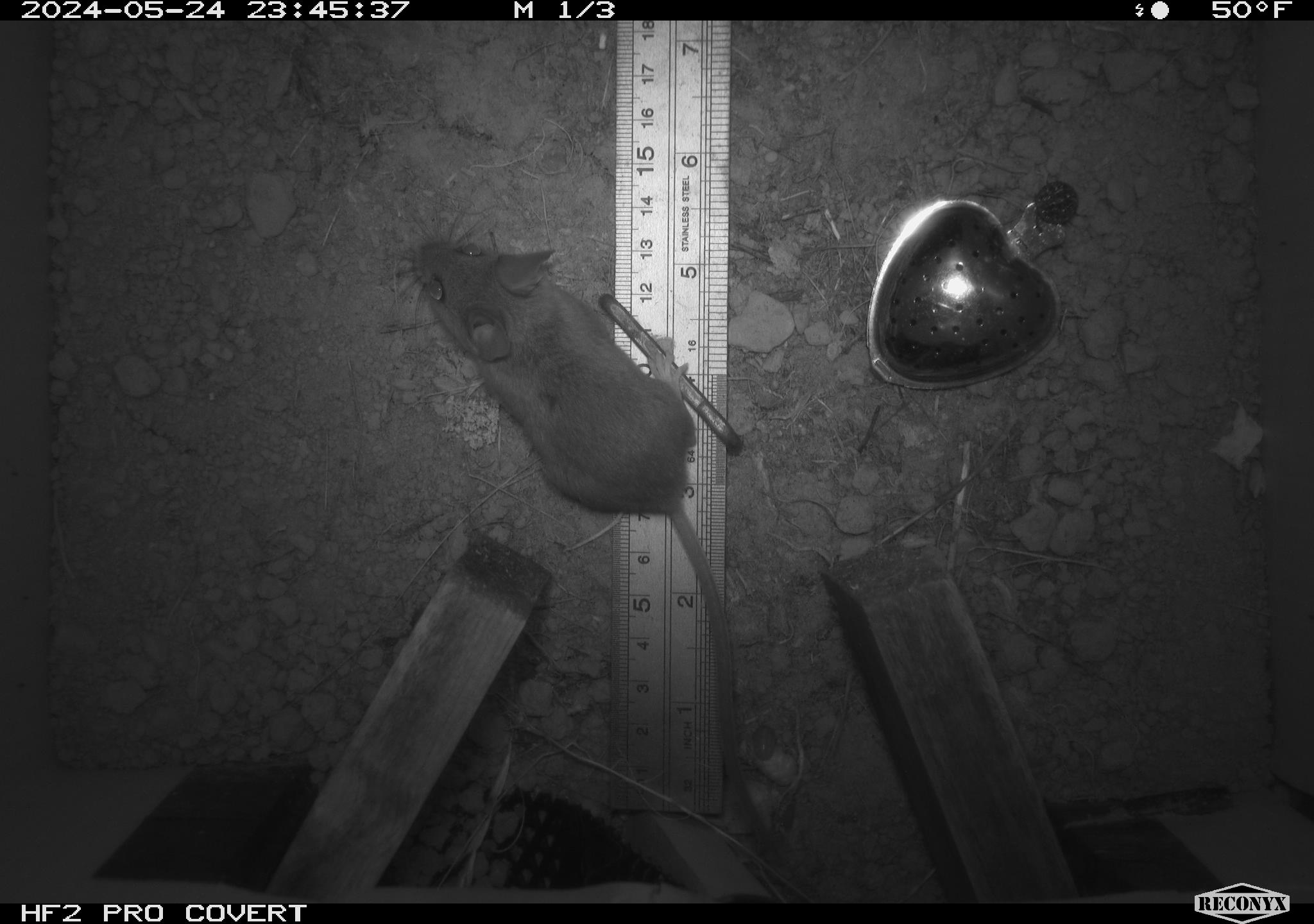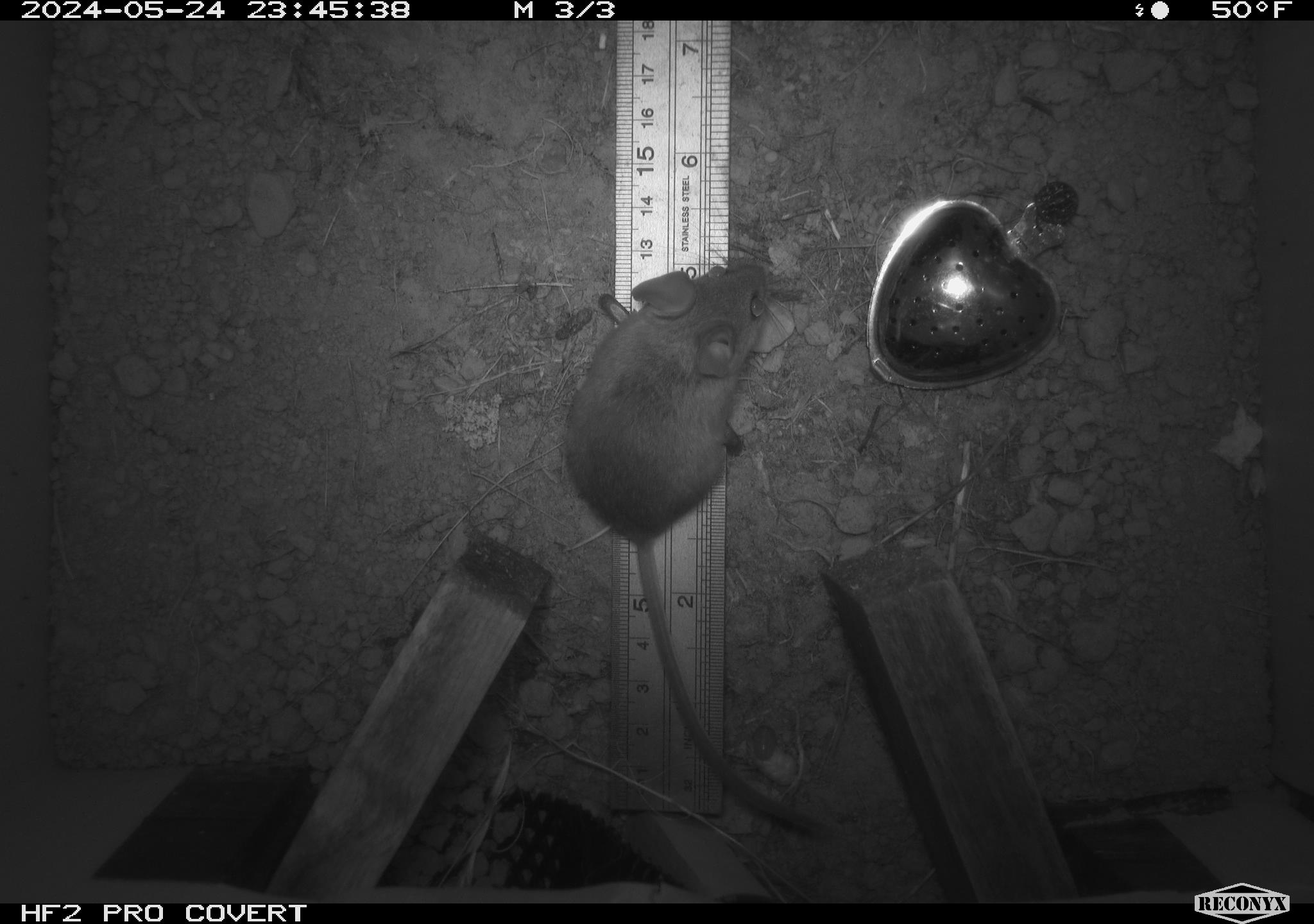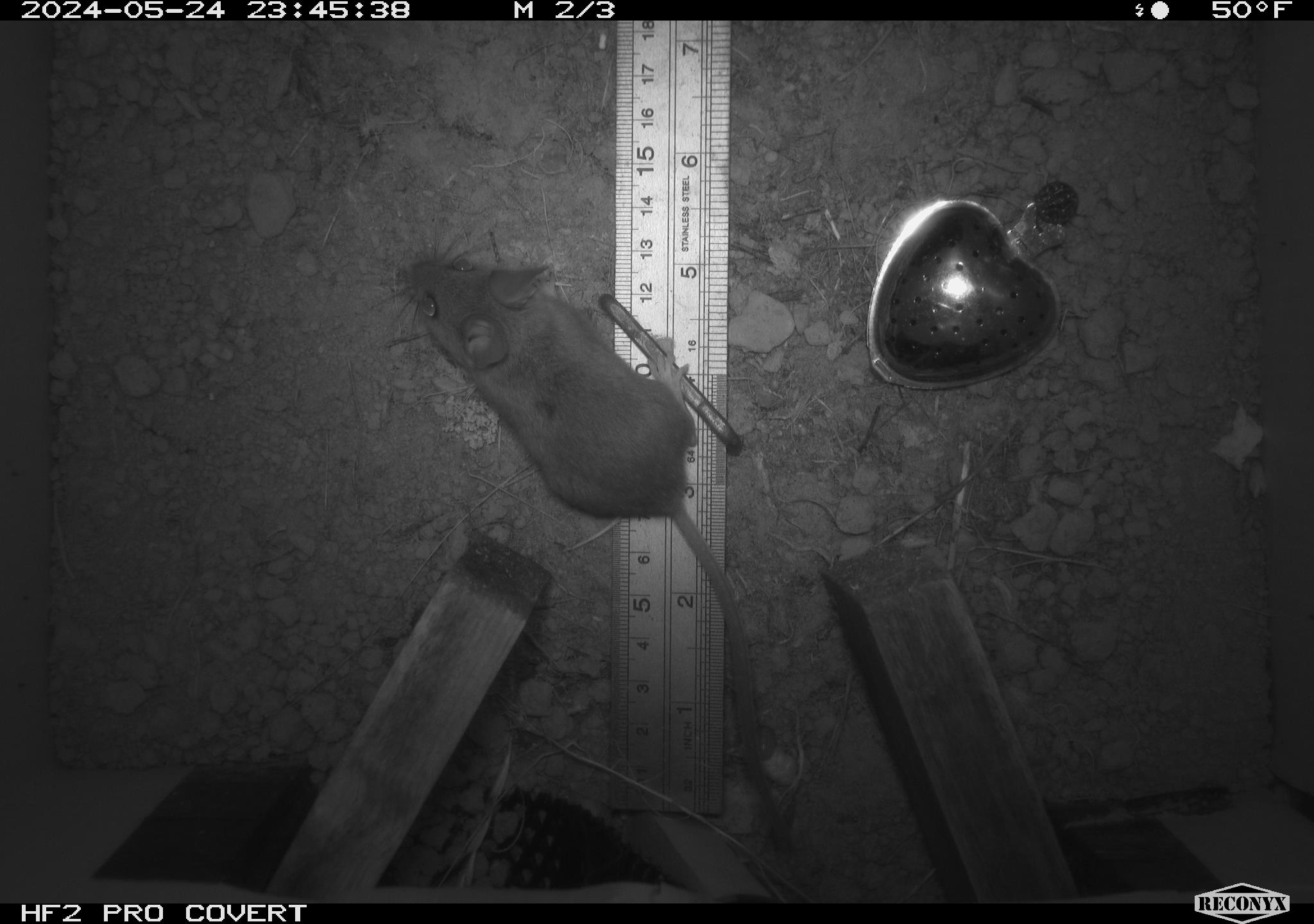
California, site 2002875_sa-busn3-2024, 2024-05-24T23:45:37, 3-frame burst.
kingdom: Animalia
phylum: Chordata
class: Mammalia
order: Rodentia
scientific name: Rodentia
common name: rodent